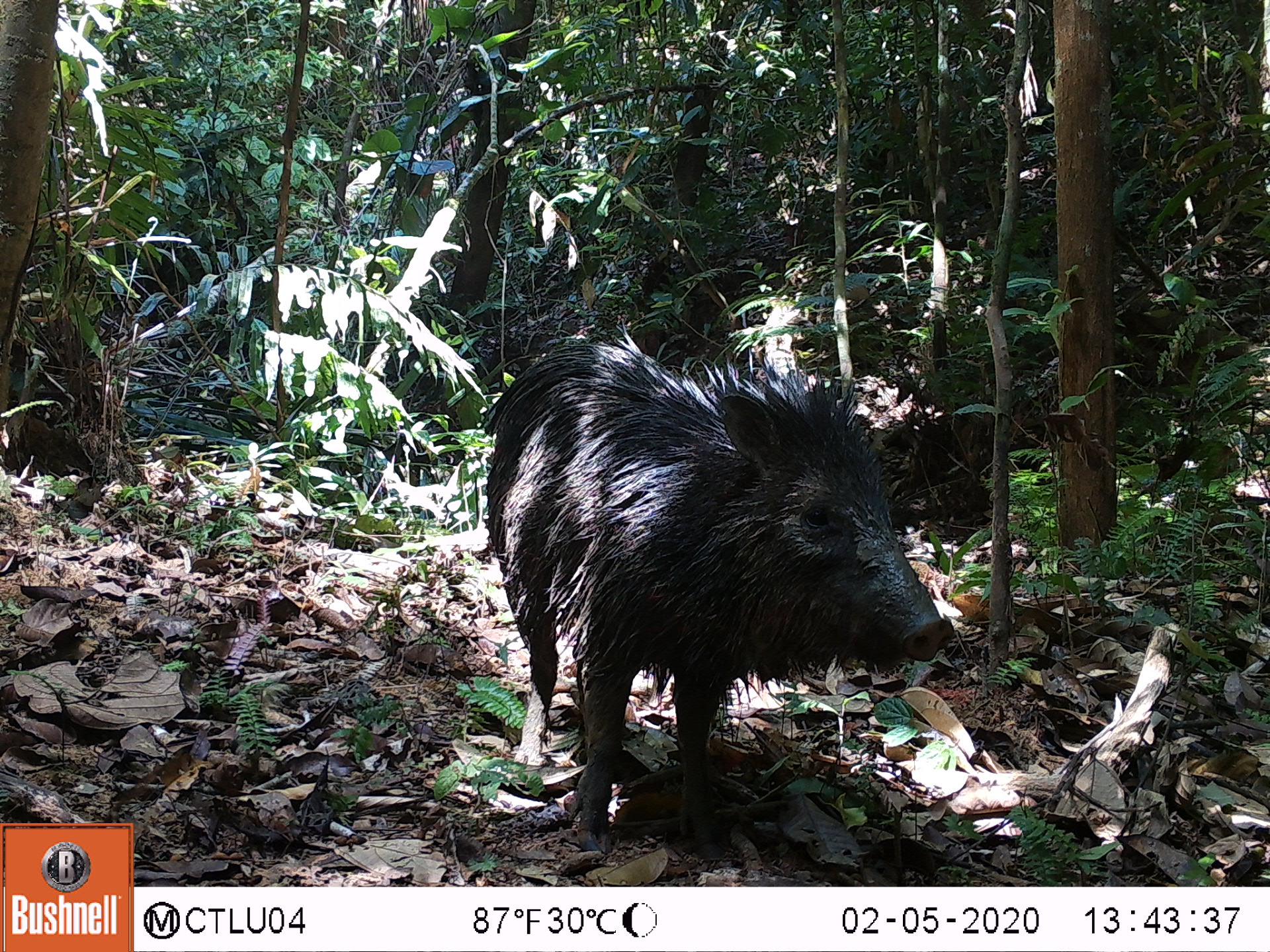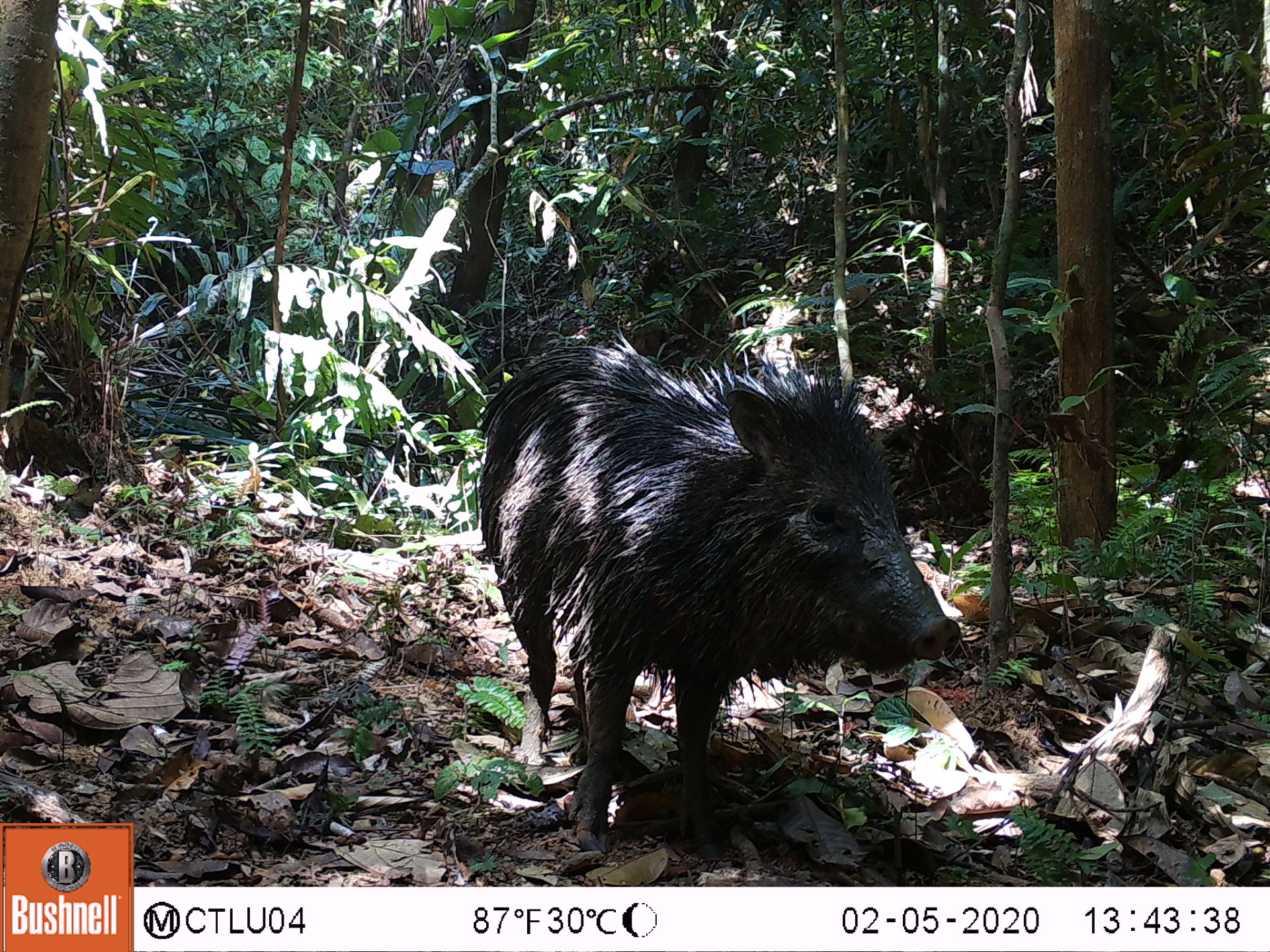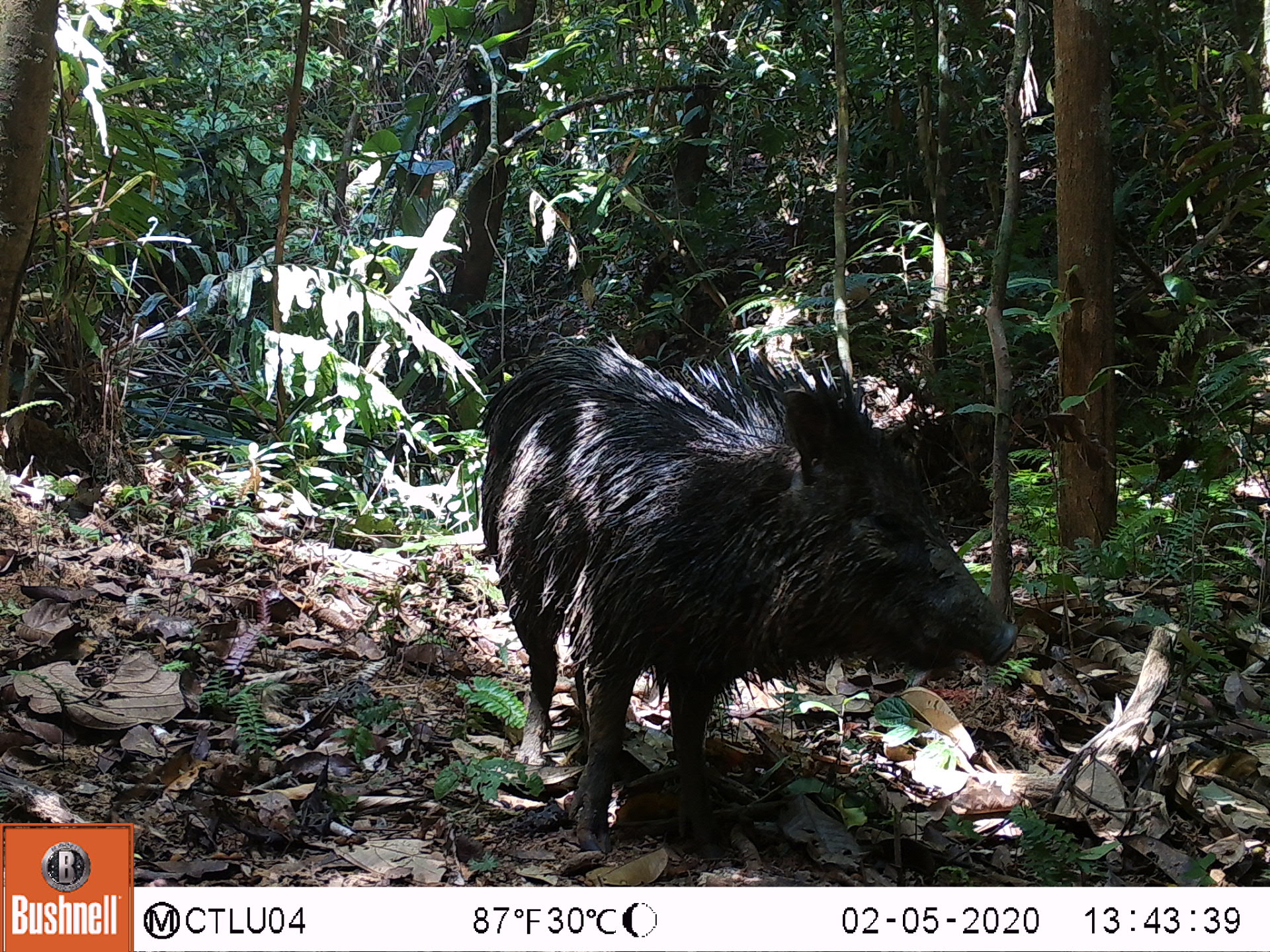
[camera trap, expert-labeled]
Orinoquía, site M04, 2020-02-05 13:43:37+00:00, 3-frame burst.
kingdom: Animalia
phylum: Chordata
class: Mammalia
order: Artiodactyla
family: Tayassuidae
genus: Pecari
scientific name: Pecari tajacu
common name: collared peccary